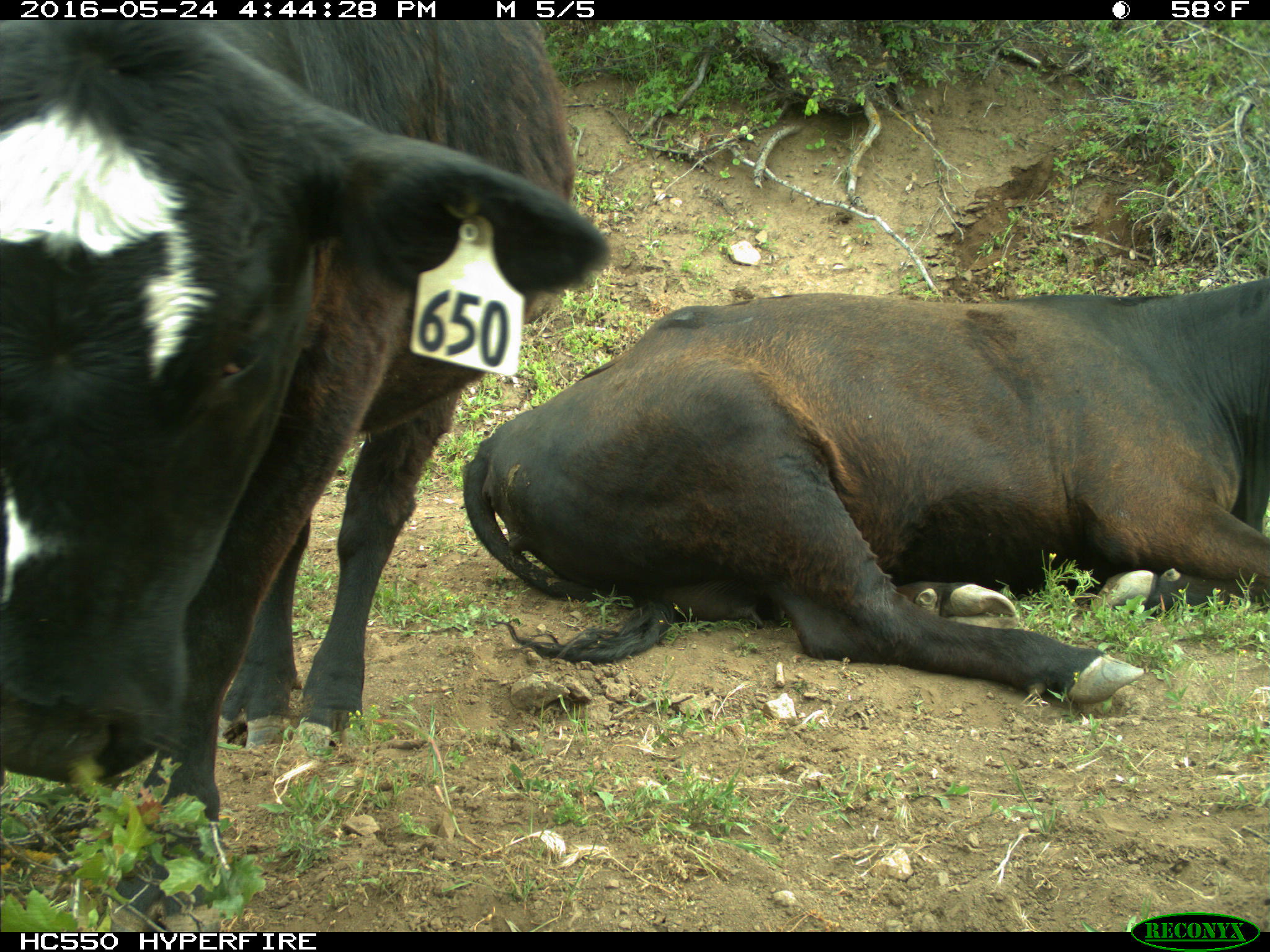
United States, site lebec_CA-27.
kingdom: Animalia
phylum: Chordata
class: Mammalia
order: Artiodactyla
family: Bovidae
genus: Bos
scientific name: Bos taurus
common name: domestic cow